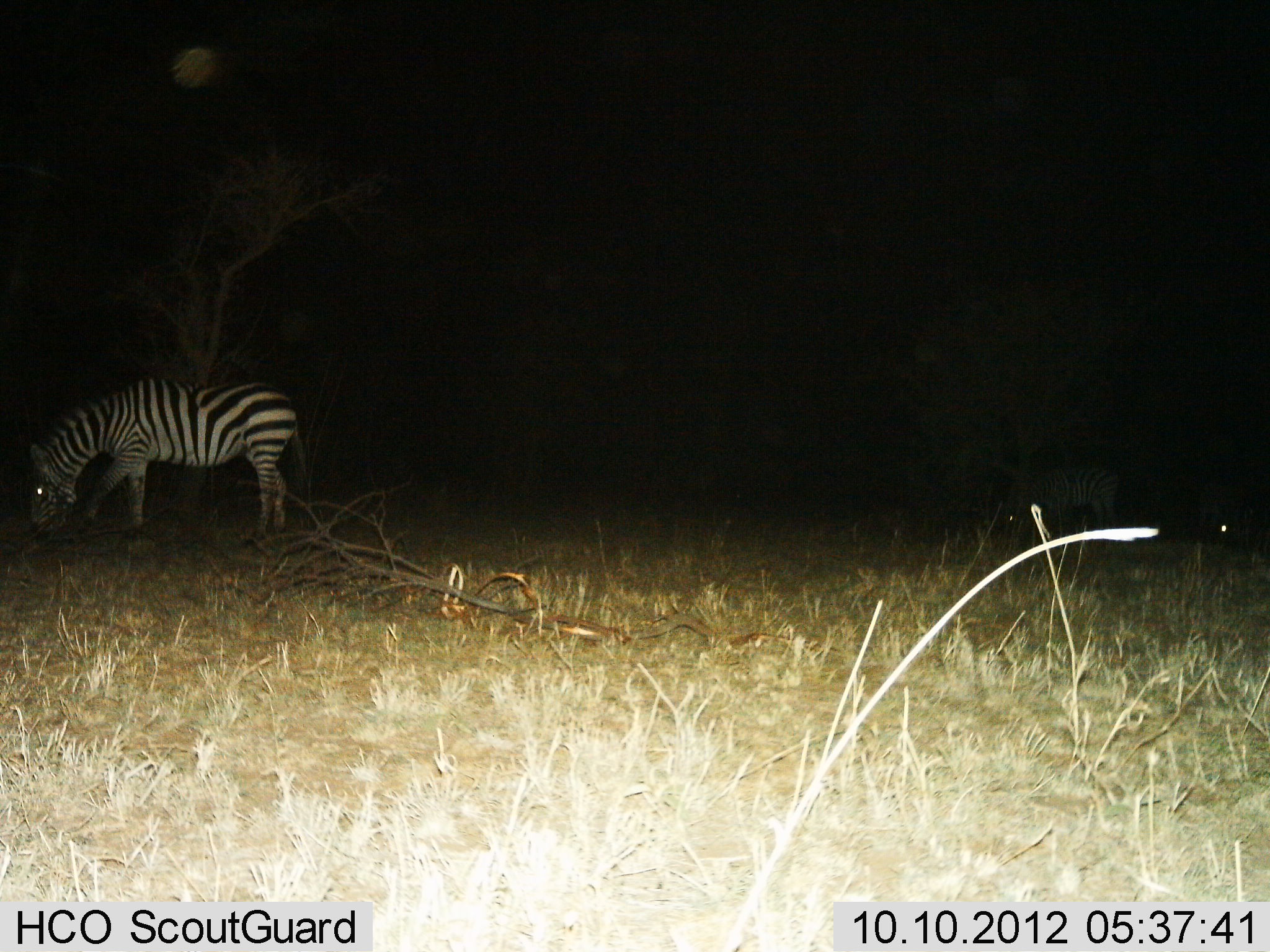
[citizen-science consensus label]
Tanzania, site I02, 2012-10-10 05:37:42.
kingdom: Animalia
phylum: Chordata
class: Mammalia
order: Perissodactyla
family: Equidae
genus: Equus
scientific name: Equus quagga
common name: plains zebra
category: zebra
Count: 1.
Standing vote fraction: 40%.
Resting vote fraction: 0%.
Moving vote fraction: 0%.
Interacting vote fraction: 0%.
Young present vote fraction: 0%.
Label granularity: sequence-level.